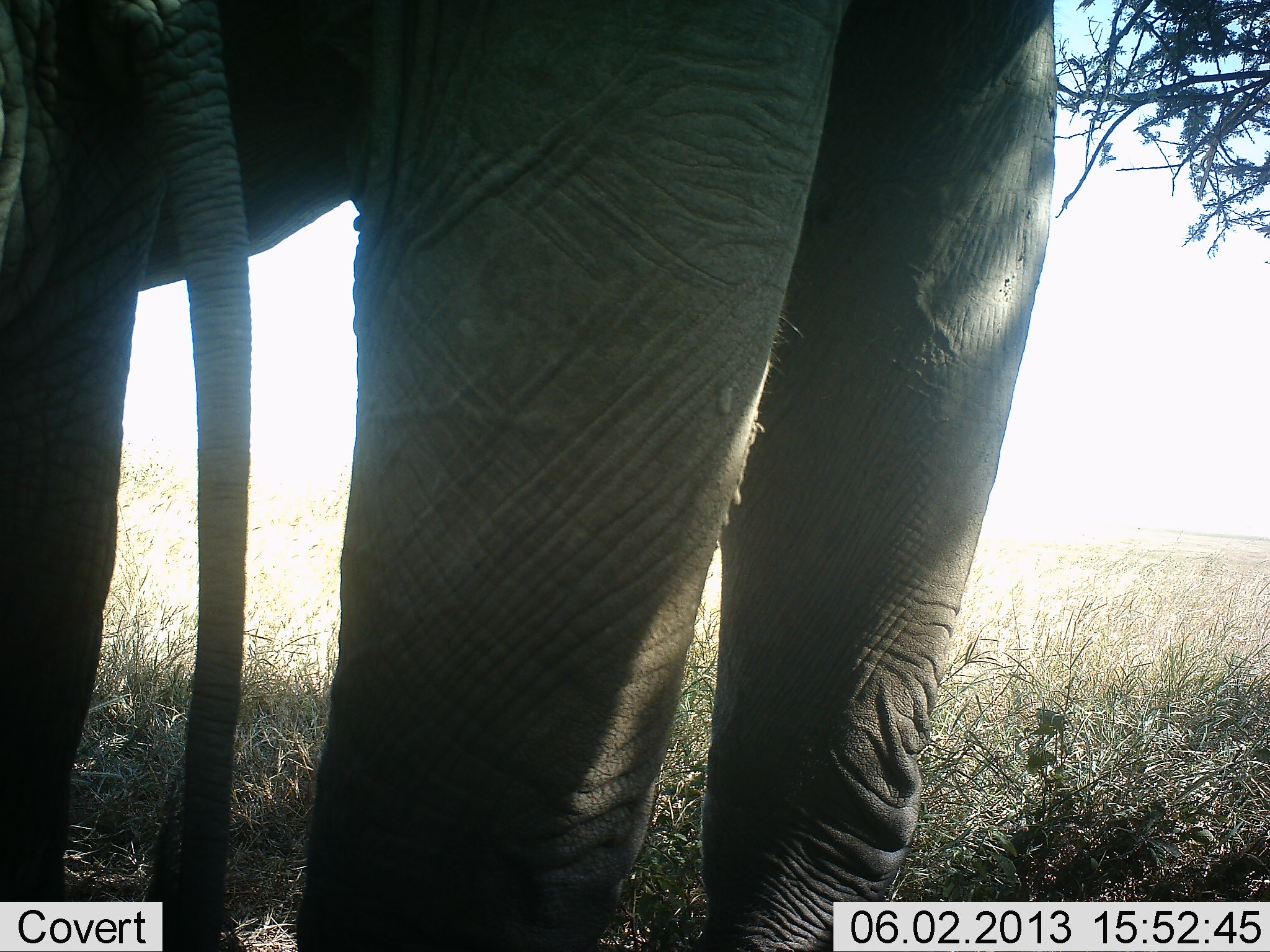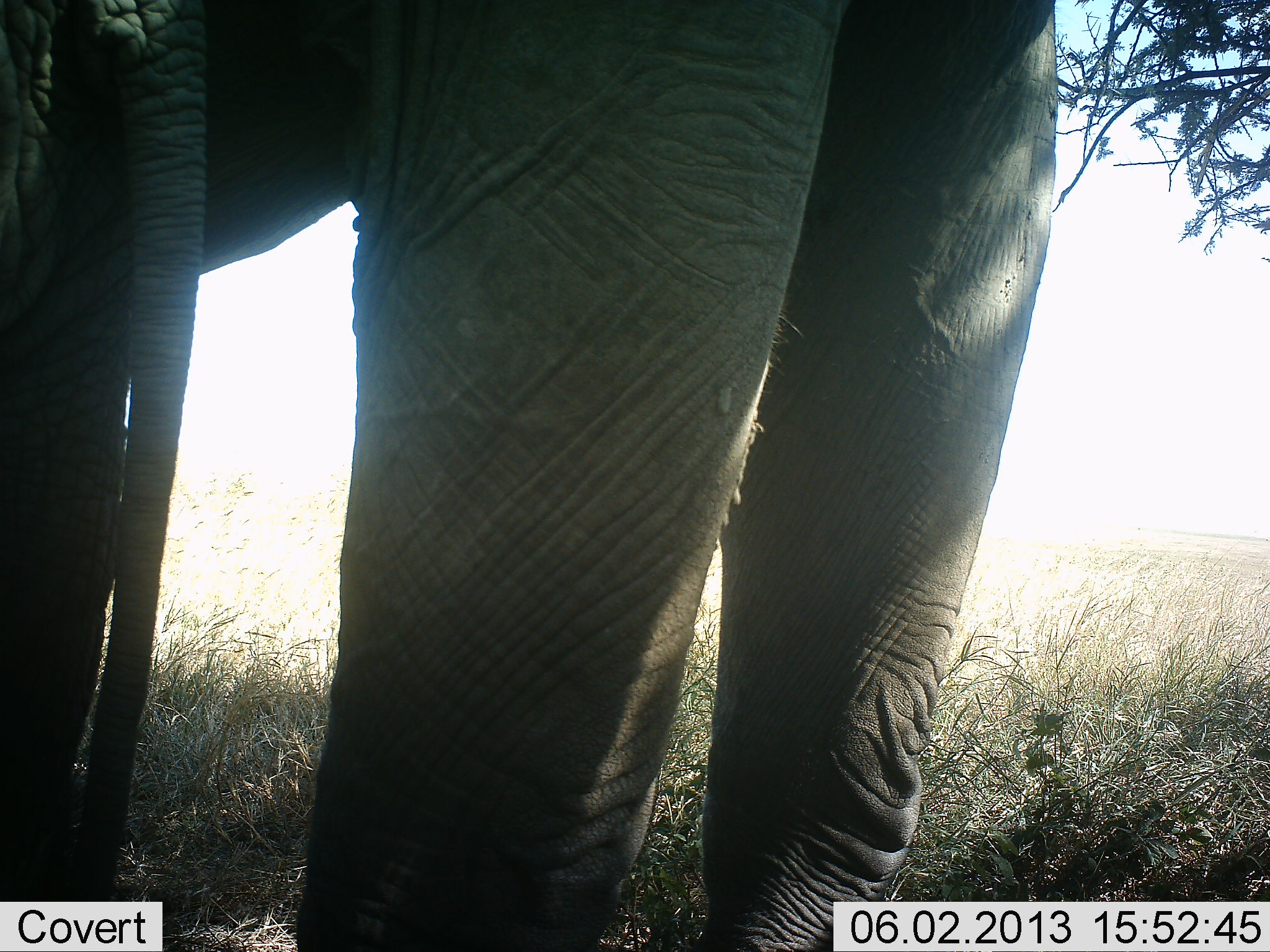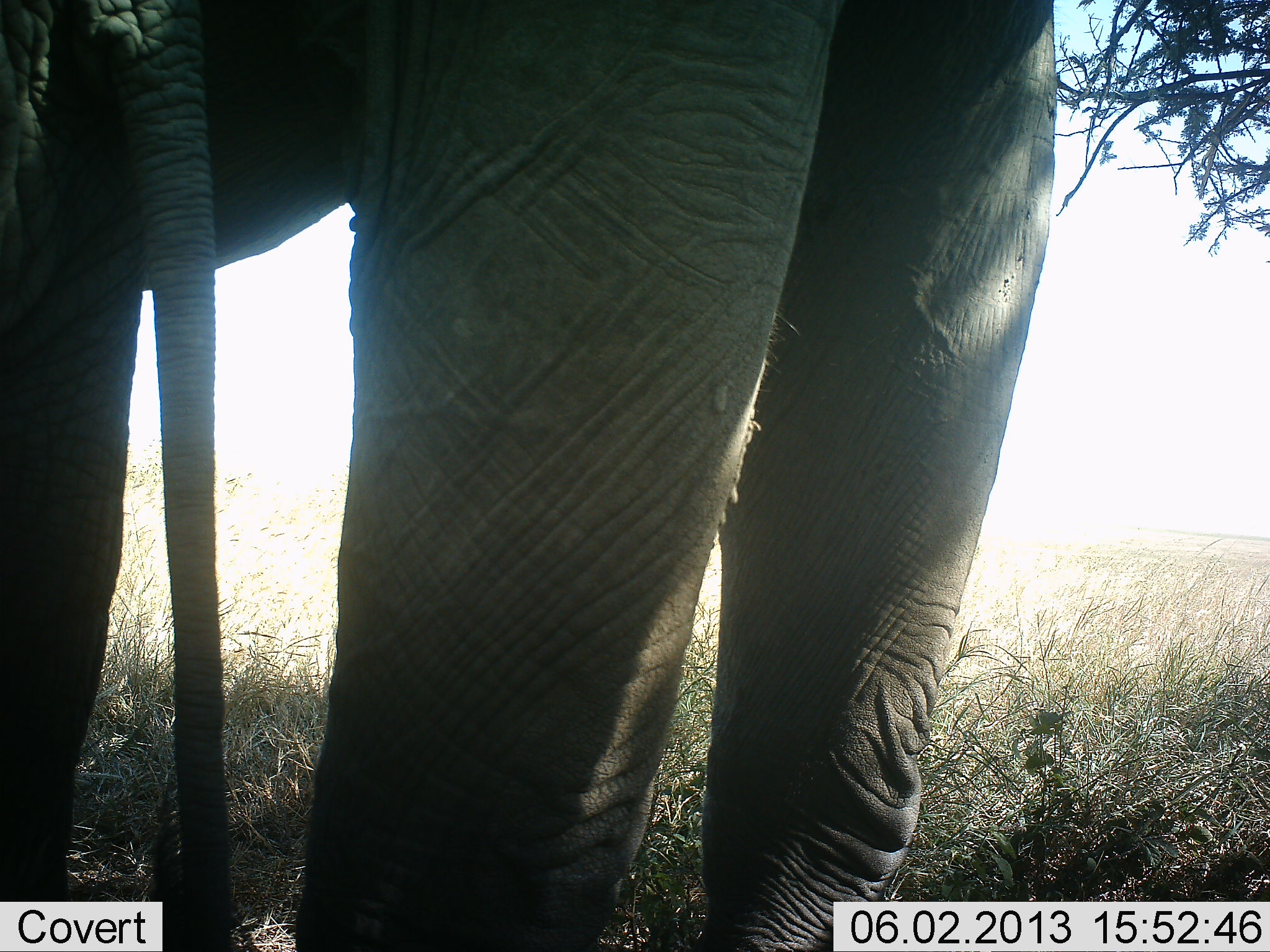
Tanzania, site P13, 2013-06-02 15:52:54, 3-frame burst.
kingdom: Animalia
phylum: Chordata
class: Mammalia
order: Proboscidea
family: Elephantidae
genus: Loxodonta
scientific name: Loxodonta africana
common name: african bush elephant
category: elephant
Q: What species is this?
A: Elephant (african bush elephant) (Loxodonta africana).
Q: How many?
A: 2.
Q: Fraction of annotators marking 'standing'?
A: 97%.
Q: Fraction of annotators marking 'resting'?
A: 3%.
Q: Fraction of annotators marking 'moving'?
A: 0%.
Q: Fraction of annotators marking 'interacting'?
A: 0%.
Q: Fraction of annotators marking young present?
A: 0%.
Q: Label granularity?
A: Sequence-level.